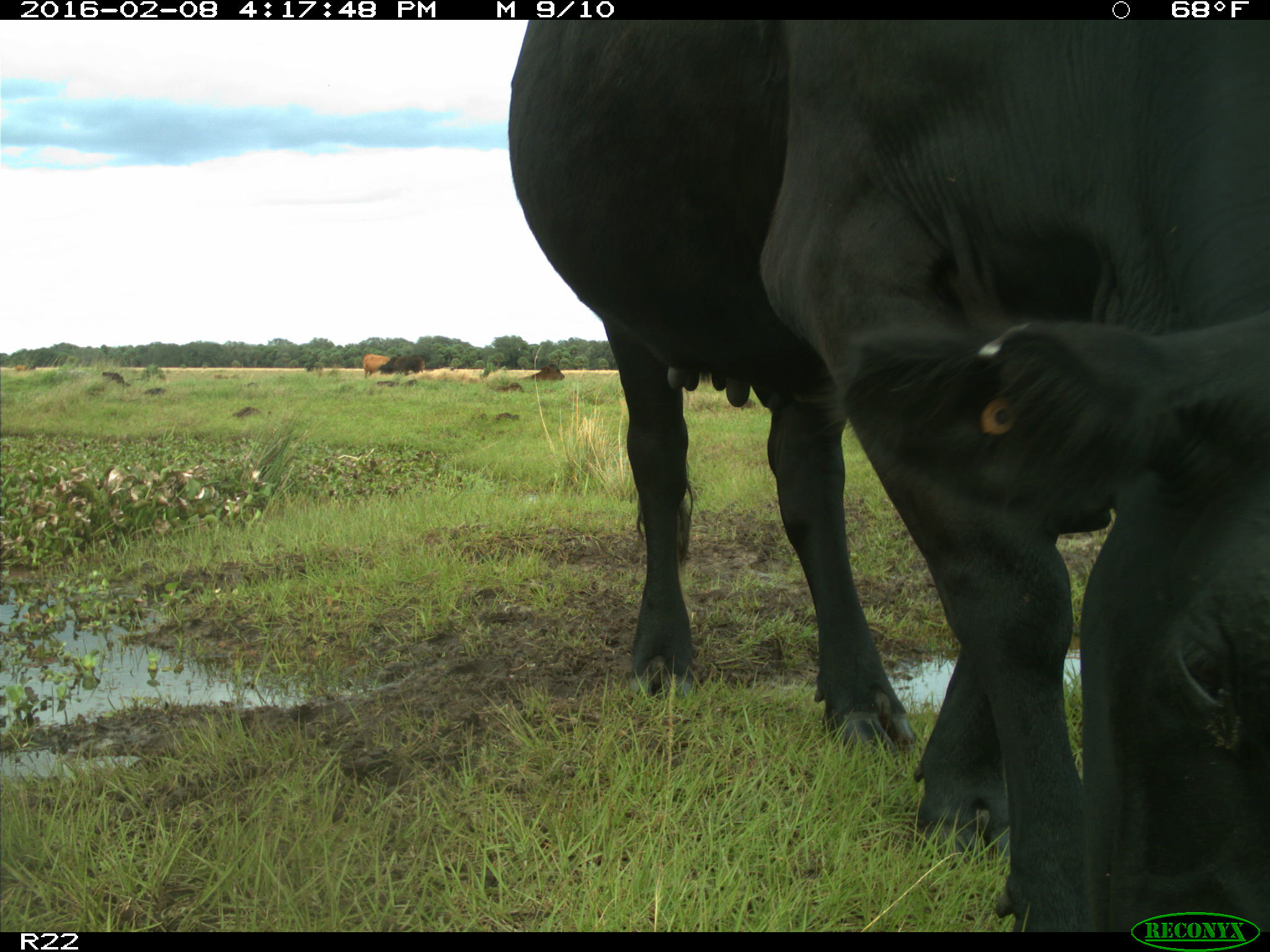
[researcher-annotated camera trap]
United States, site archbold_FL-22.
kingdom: Animalia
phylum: Chordata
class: Mammalia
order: Artiodactyla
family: Bovidae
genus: Bos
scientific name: Bos taurus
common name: domestic cow